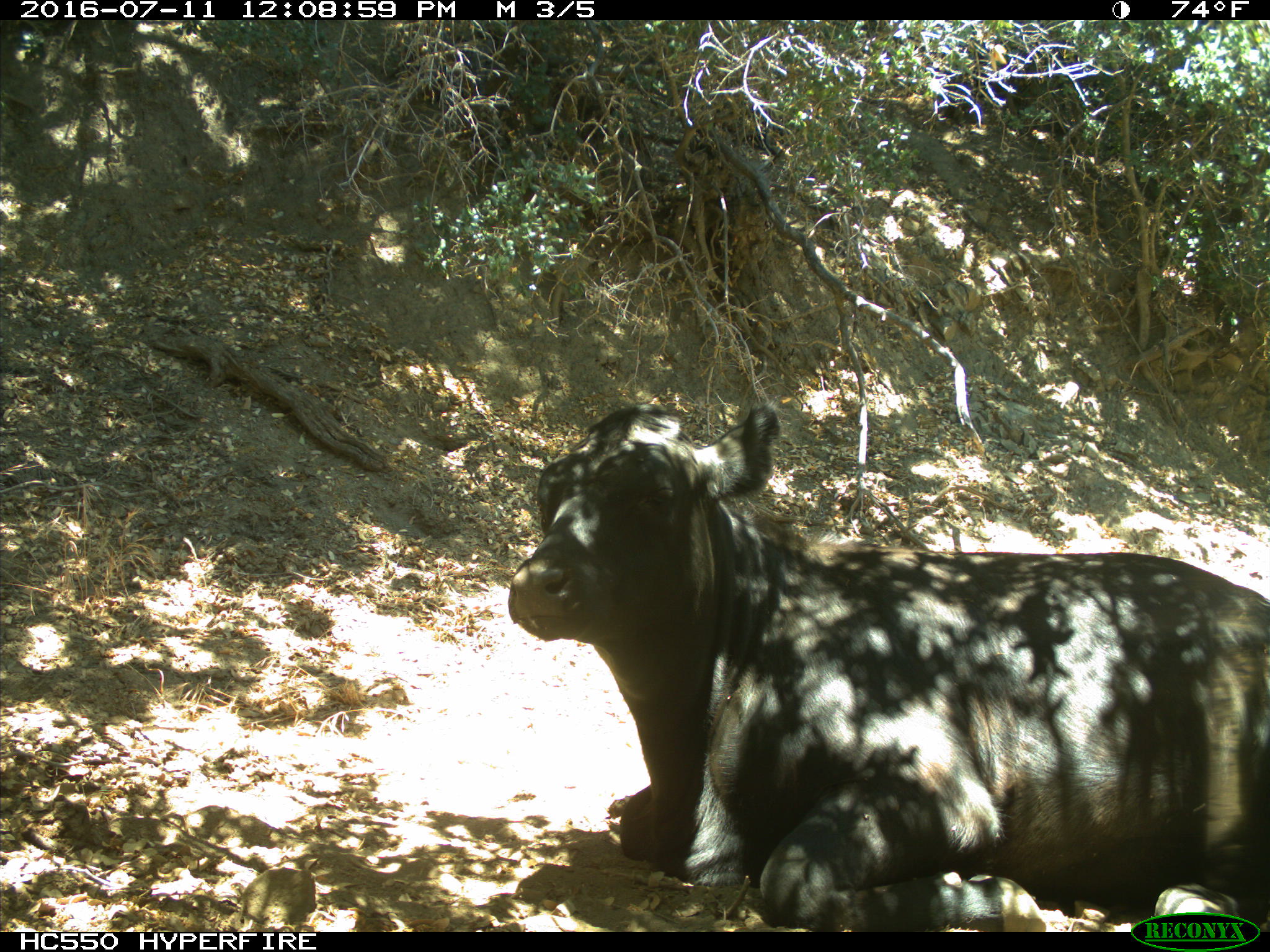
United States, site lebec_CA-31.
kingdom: Animalia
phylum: Chordata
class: Mammalia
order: Artiodactyla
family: Bovidae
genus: Bos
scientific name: Bos taurus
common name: domestic cow